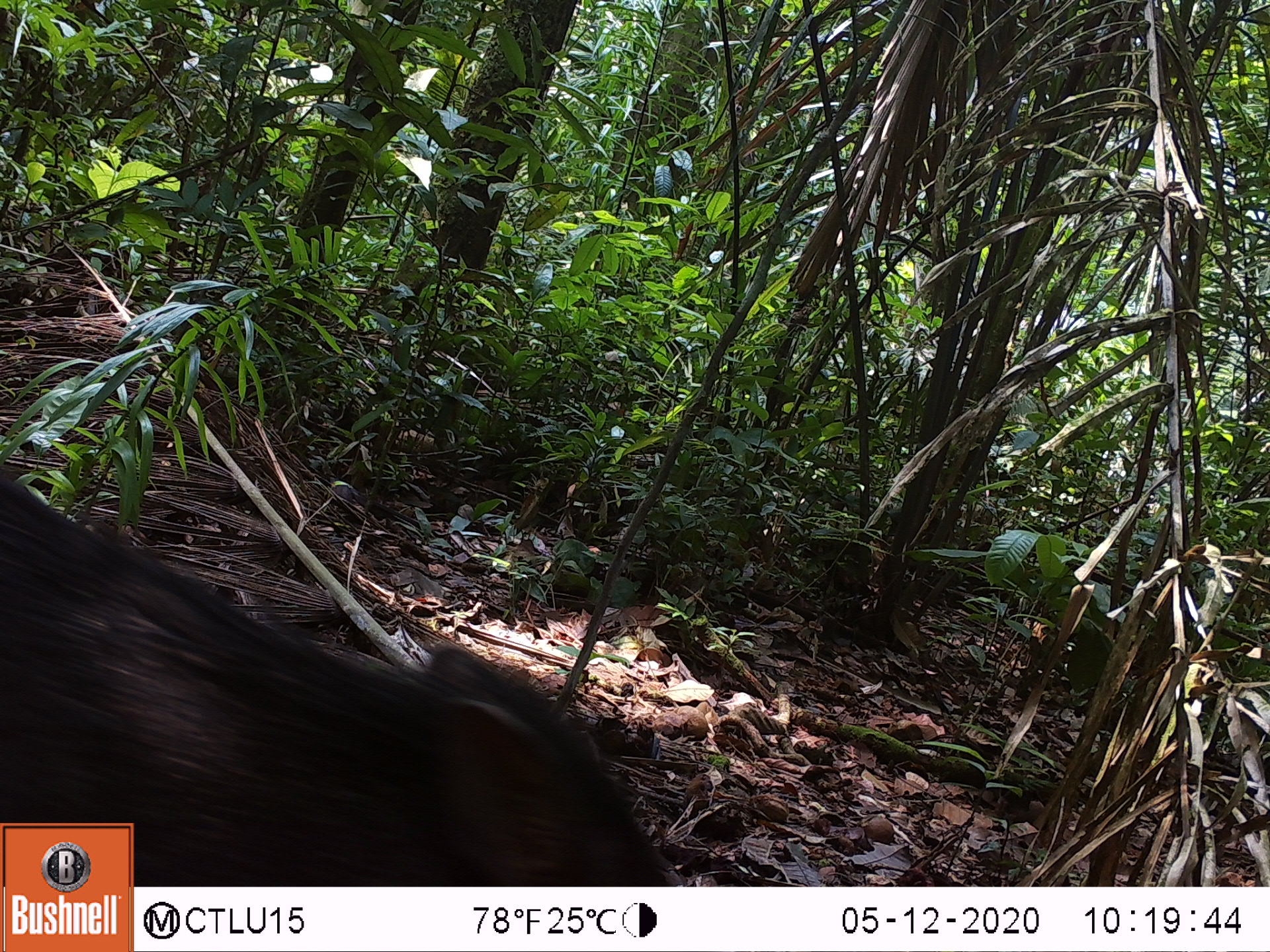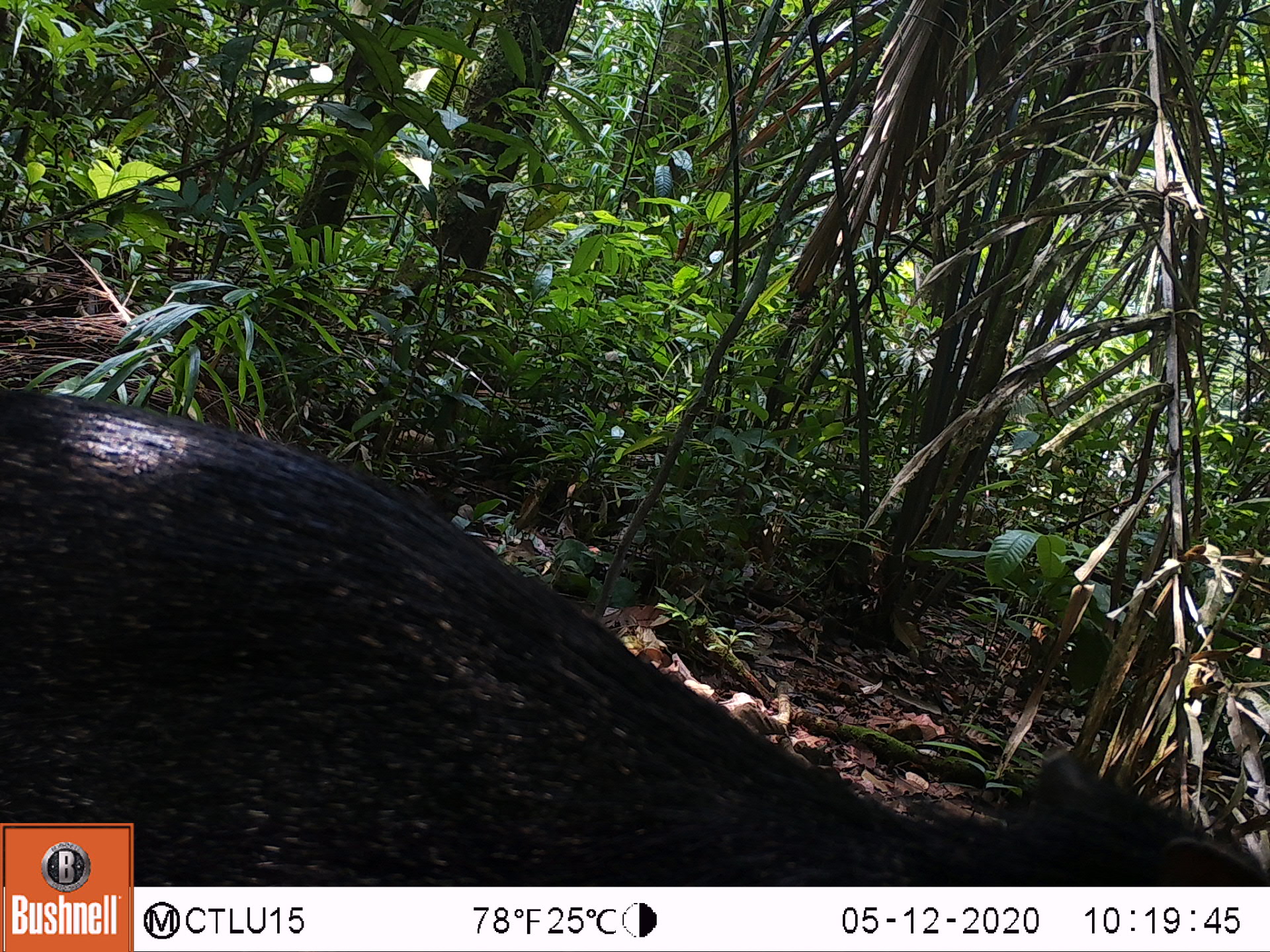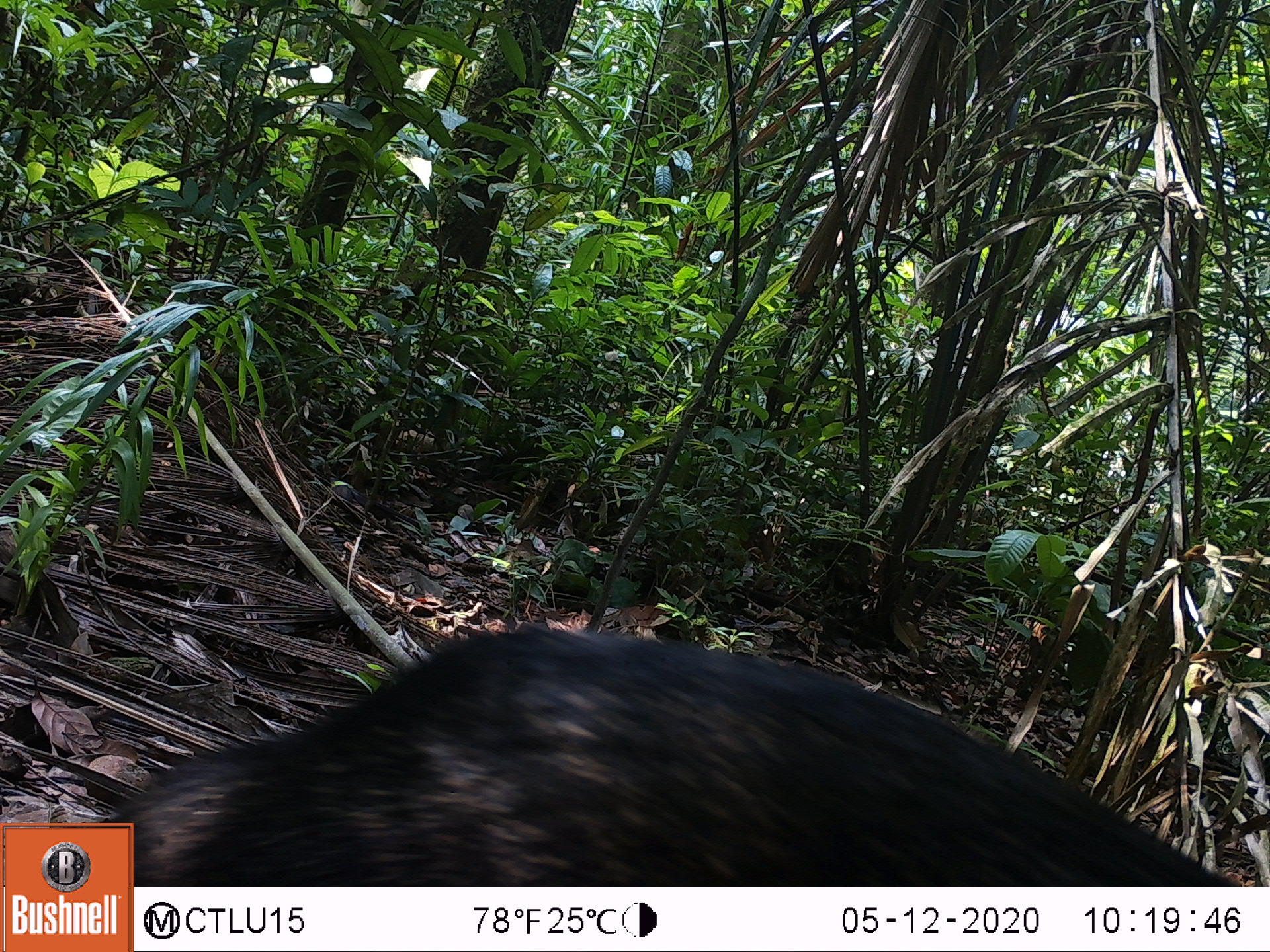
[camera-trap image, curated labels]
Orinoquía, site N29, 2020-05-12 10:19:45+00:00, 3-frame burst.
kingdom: Animalia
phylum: Chordata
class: Mammalia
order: Artiodactyla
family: Tayassuidae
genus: Pecari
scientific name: Pecari tajacu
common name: collared peccary